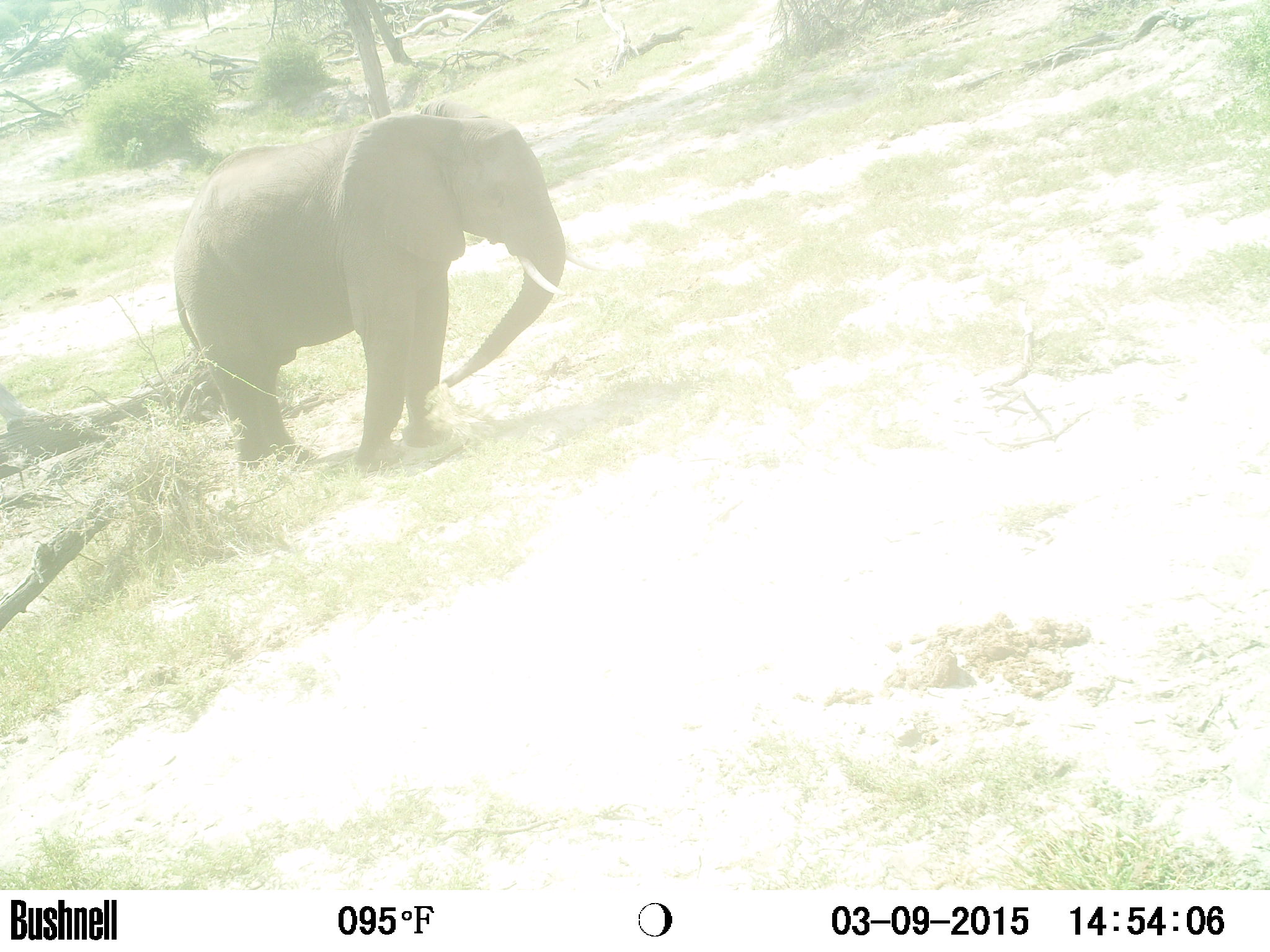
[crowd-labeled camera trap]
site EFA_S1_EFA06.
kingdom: Animalia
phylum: Chordata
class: Mammalia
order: Proboscidea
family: Elephantidae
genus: Loxodonta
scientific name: Loxodonta africana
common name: african bush elephant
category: elephant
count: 1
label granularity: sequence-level